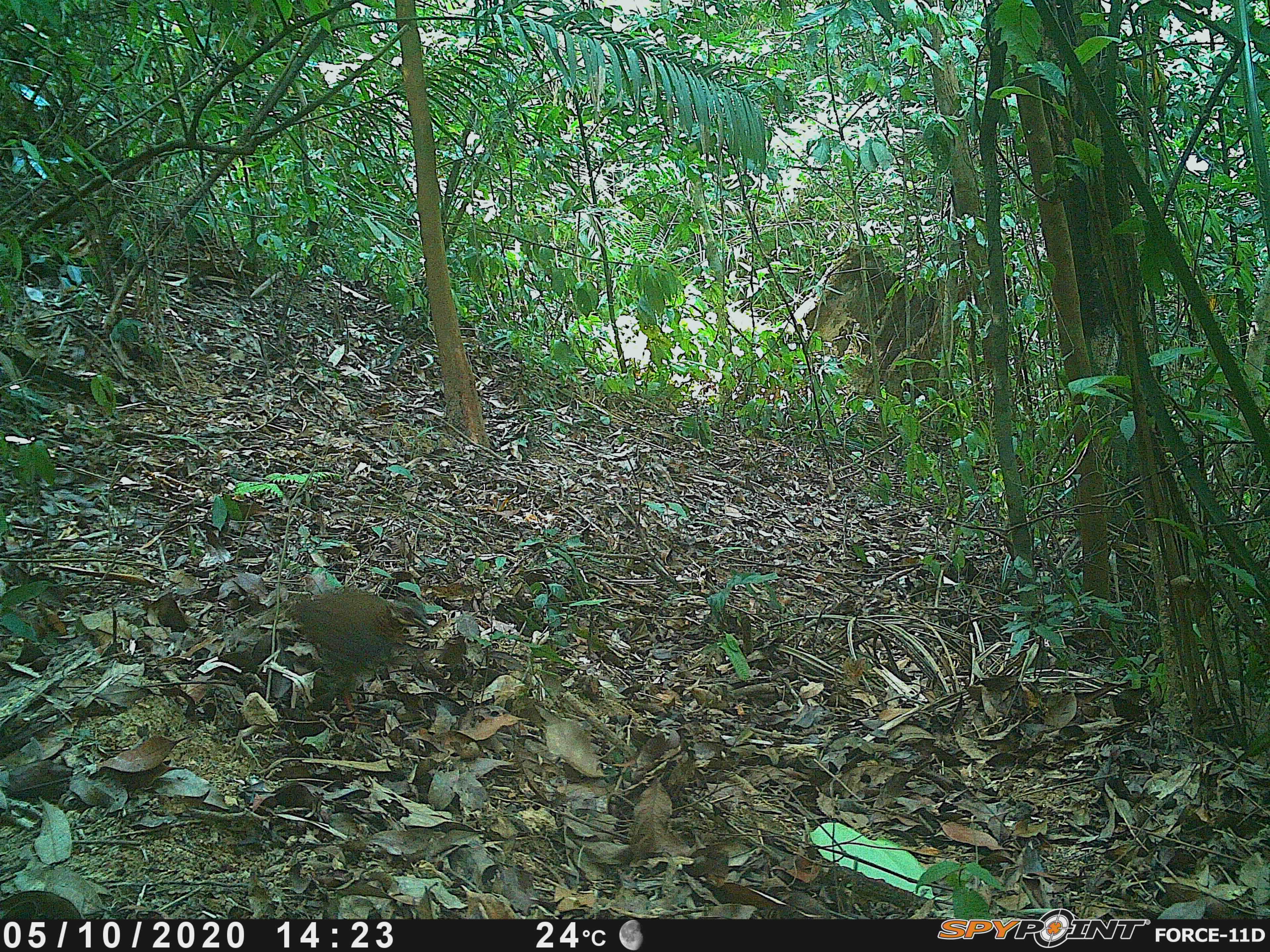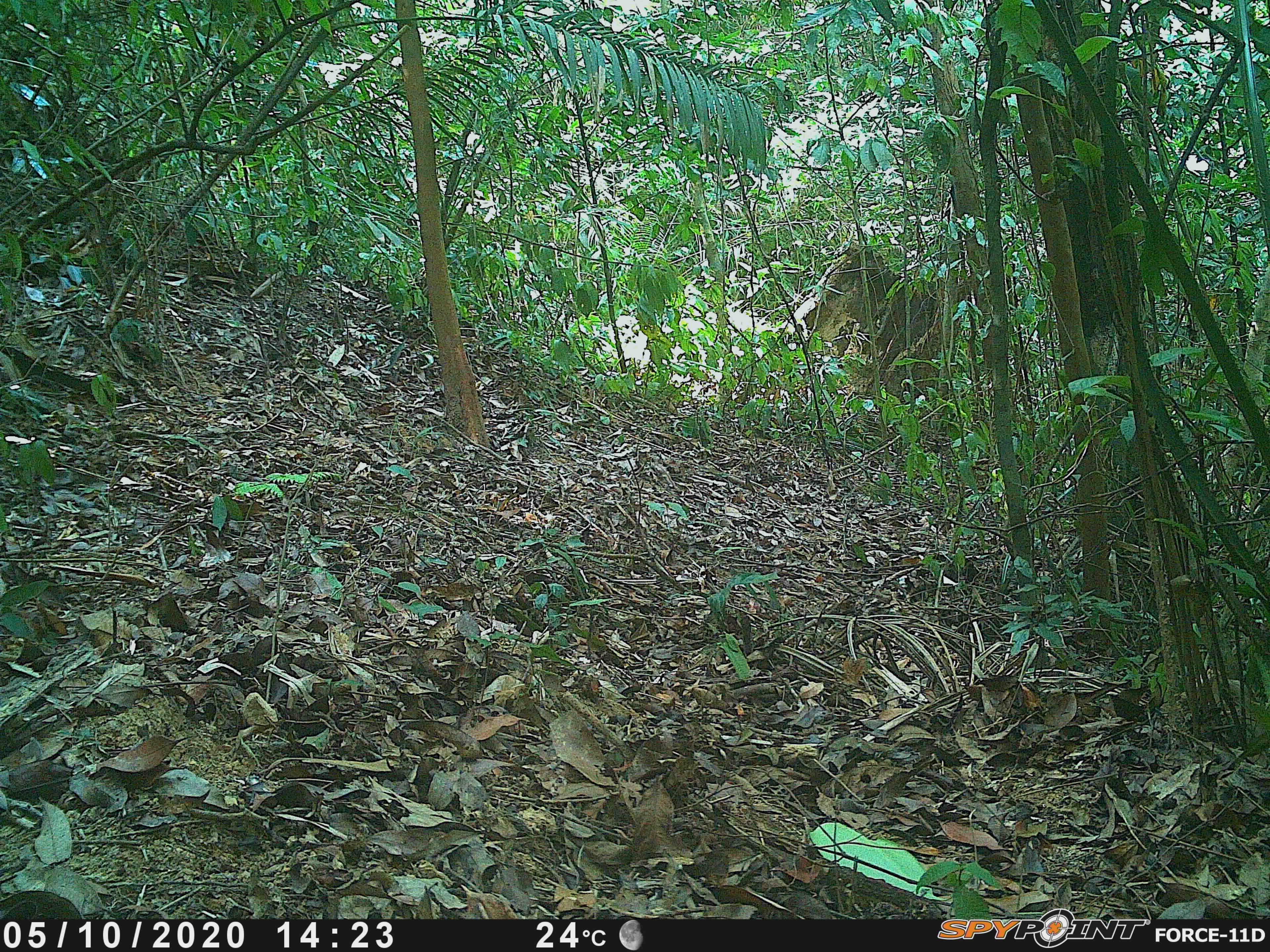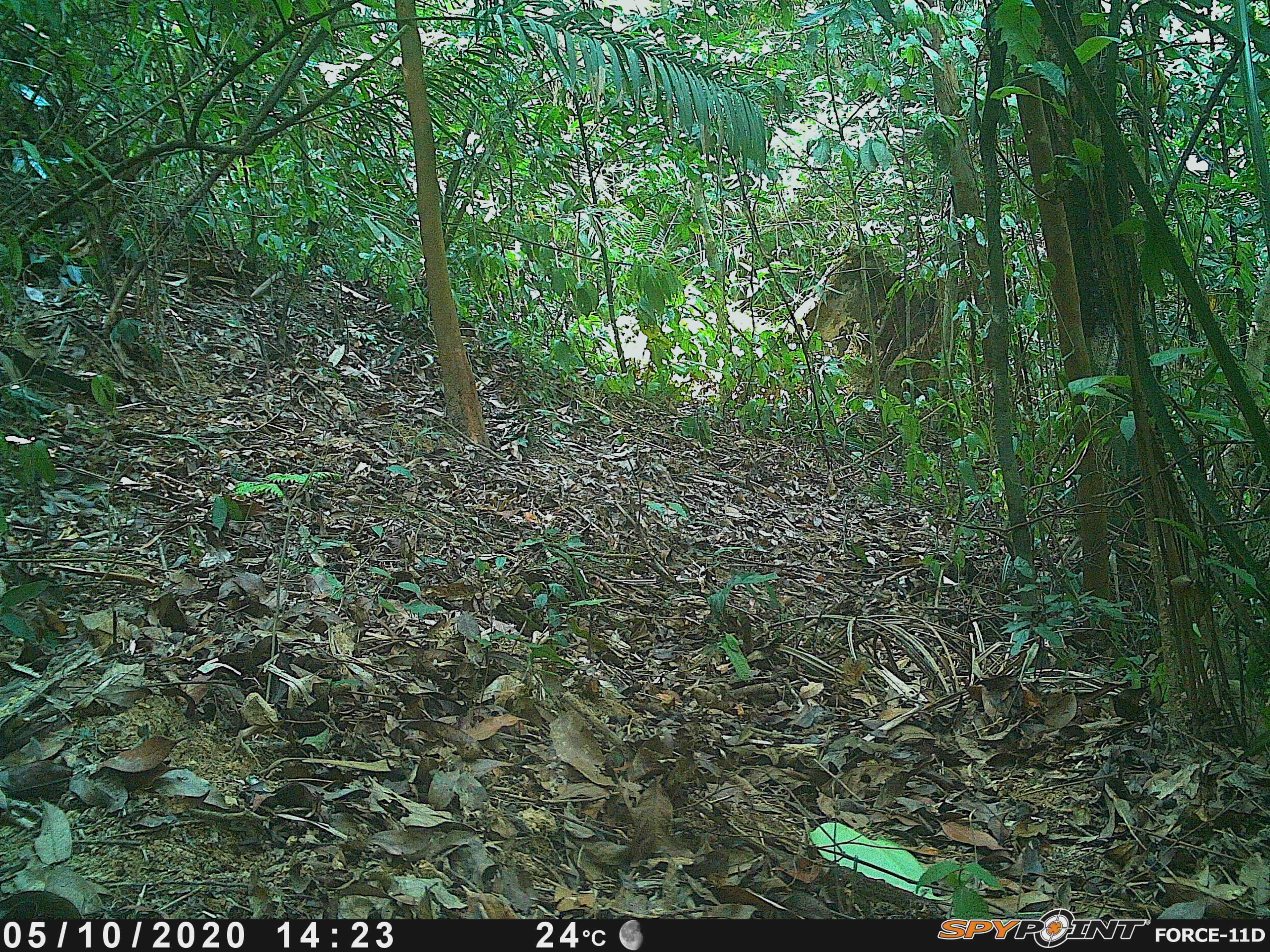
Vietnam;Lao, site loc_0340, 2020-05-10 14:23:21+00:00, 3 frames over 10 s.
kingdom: Animalia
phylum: Chordata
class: Aves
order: Galliformes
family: Phasianidae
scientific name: Phasianidae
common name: partridge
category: unidentified partridge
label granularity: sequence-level